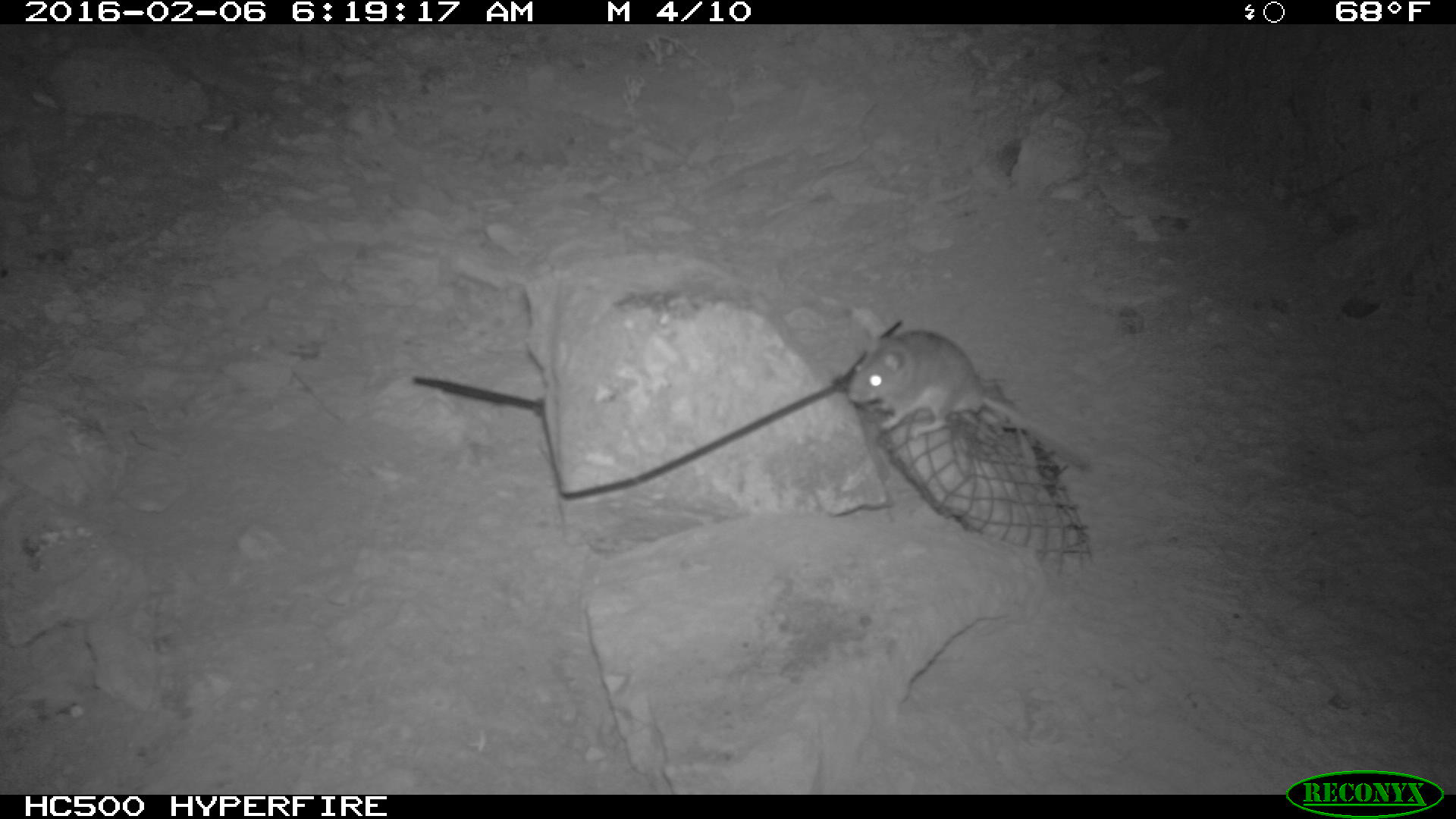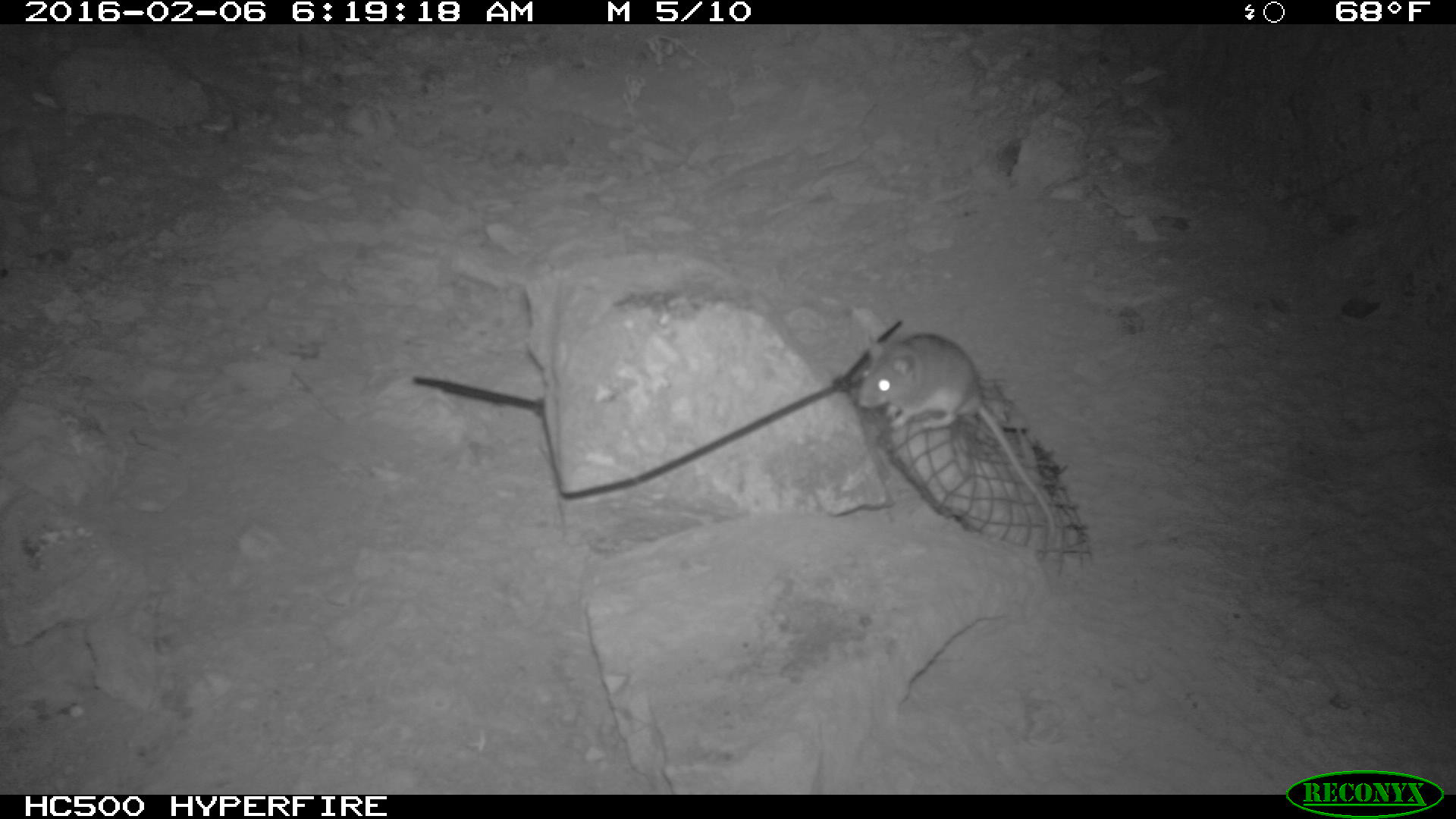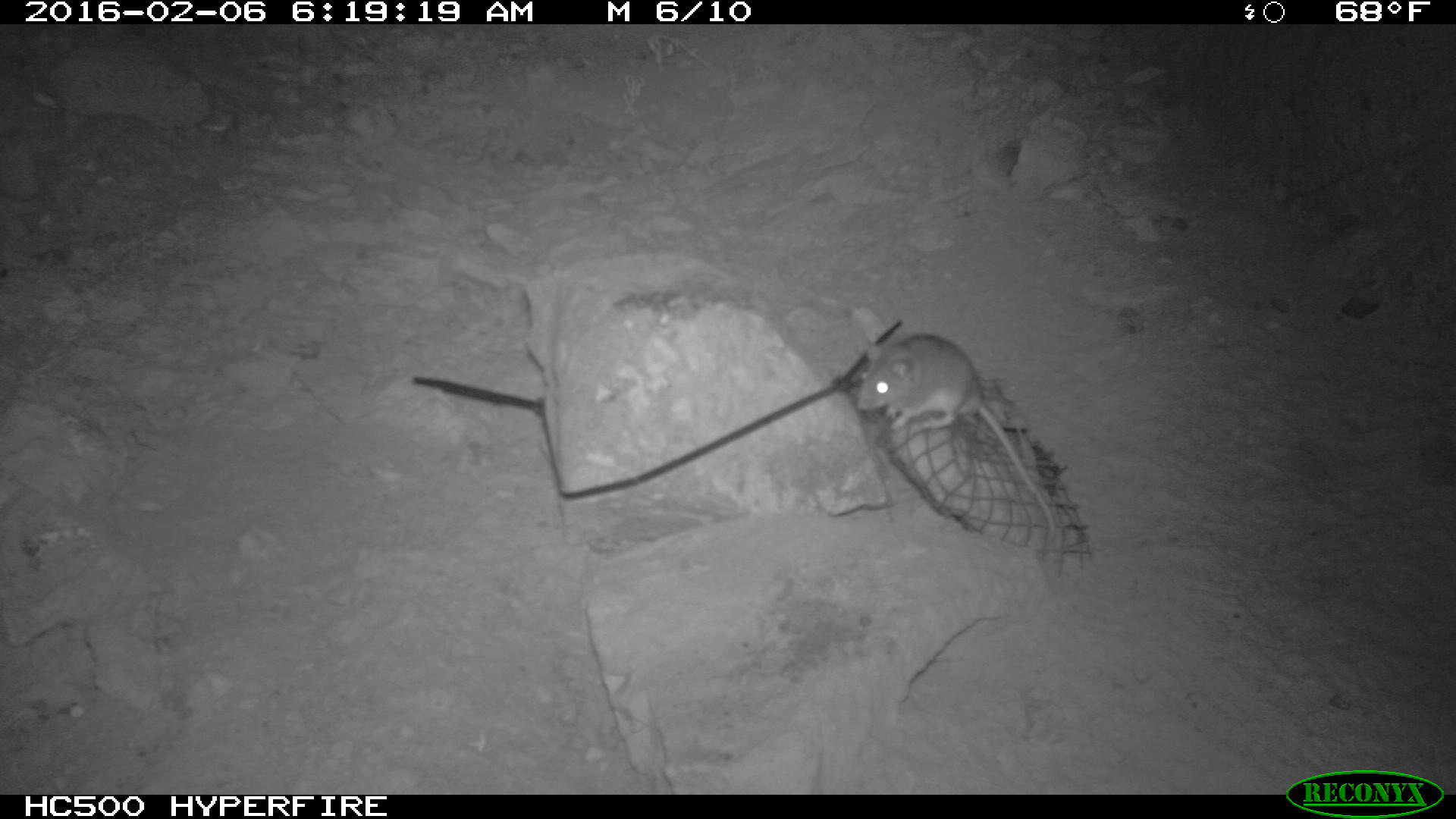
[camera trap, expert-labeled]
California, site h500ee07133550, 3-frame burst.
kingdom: Animalia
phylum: Chordata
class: Mammalia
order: Rodentia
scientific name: Rodentia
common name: rodent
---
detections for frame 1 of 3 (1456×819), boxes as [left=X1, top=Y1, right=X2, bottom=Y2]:
rodent: [left=849, top=330, right=1087, bottom=467]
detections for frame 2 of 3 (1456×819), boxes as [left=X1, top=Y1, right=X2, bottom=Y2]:
rodent: [left=855, top=328, right=1059, bottom=554]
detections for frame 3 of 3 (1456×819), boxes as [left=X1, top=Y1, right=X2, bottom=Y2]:
rodent: [left=852, top=331, right=1053, bottom=544]